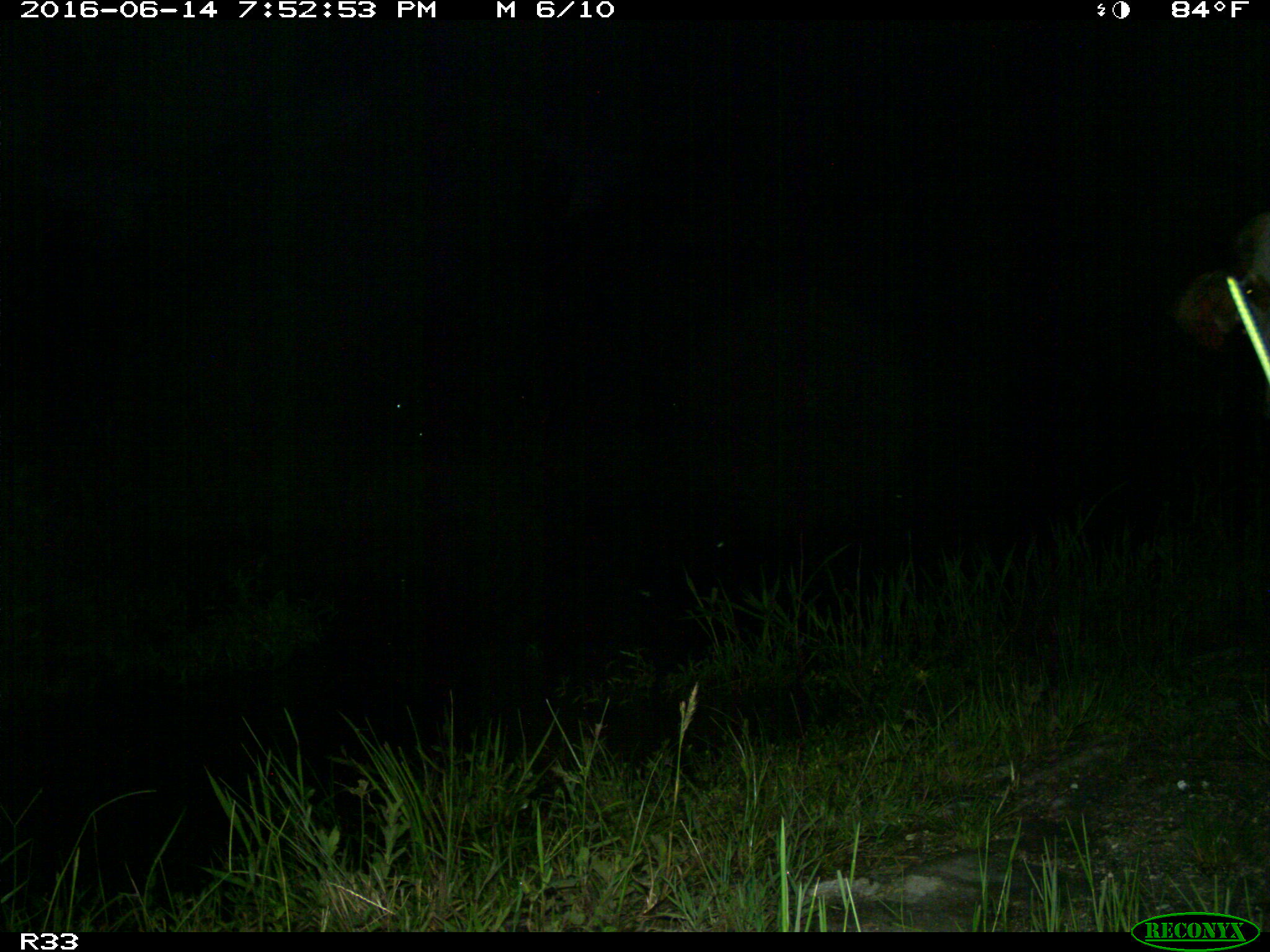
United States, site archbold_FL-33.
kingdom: Animalia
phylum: Chordata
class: Mammalia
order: Artiodactyla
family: Bovidae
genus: Bos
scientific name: Bos taurus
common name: domestic cow